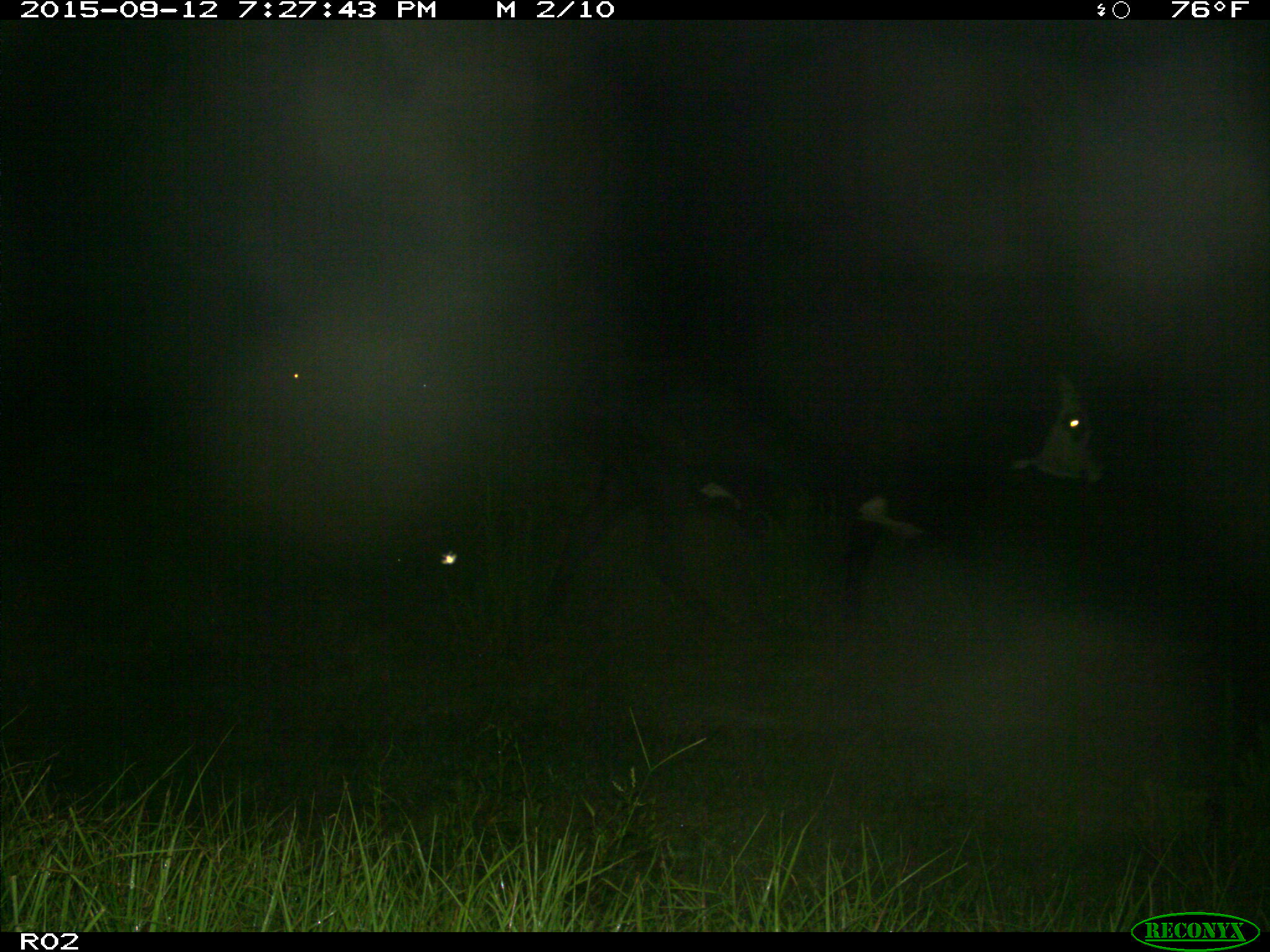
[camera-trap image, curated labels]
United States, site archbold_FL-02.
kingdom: Animalia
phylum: Chordata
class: Mammalia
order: Artiodactyla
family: Bovidae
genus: Bos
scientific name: Bos taurus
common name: domestic cow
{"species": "Bos taurus (domestic cow)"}